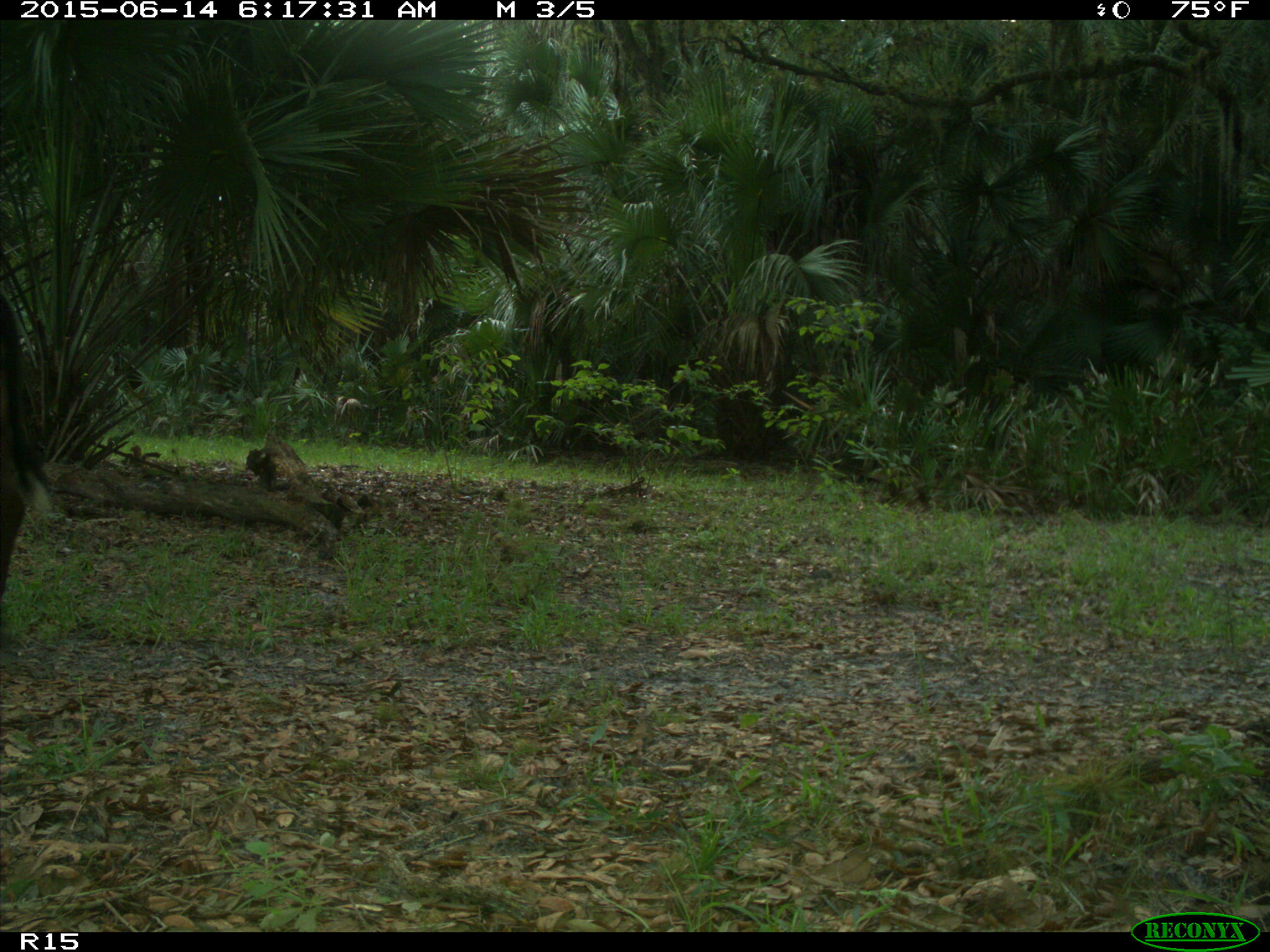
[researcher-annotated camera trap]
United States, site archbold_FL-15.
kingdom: Animalia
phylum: Chordata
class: Mammalia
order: Artiodactyla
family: Bovidae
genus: Bos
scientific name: Bos taurus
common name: domestic cow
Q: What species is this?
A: Bos taurus (domestic cow).